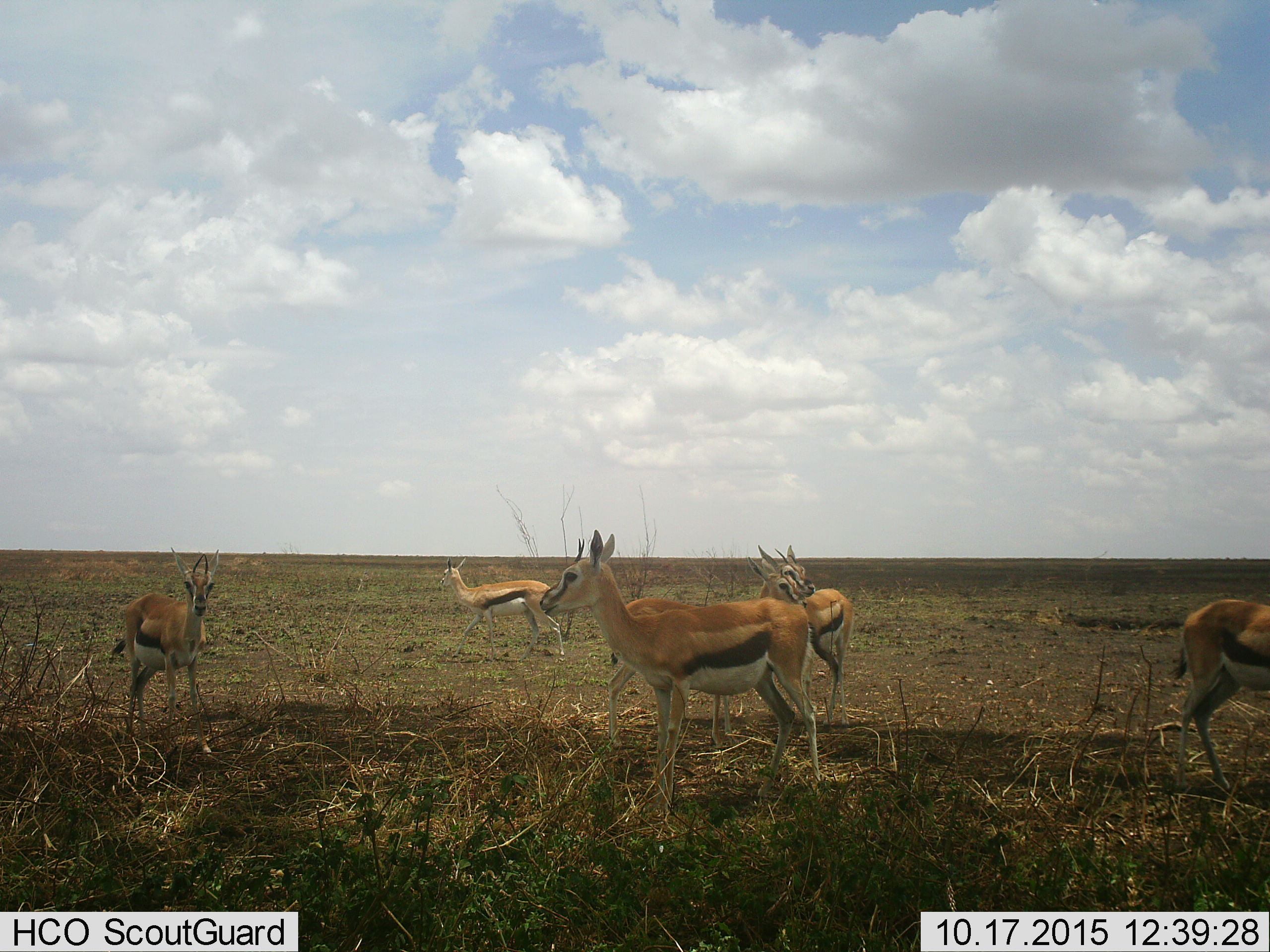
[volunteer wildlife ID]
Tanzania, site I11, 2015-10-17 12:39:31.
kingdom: Animalia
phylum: Chordata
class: Mammalia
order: Artiodactyla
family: Bovidae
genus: Eudorcas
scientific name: Eudorcas thomsonii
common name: thomson's gazelle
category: gazellethomsons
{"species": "gazellethomsons (thomson's gazelle) (Eudorcas thomsonii)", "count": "6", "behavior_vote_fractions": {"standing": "100%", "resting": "0%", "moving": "0%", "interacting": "0%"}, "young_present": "10%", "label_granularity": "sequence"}